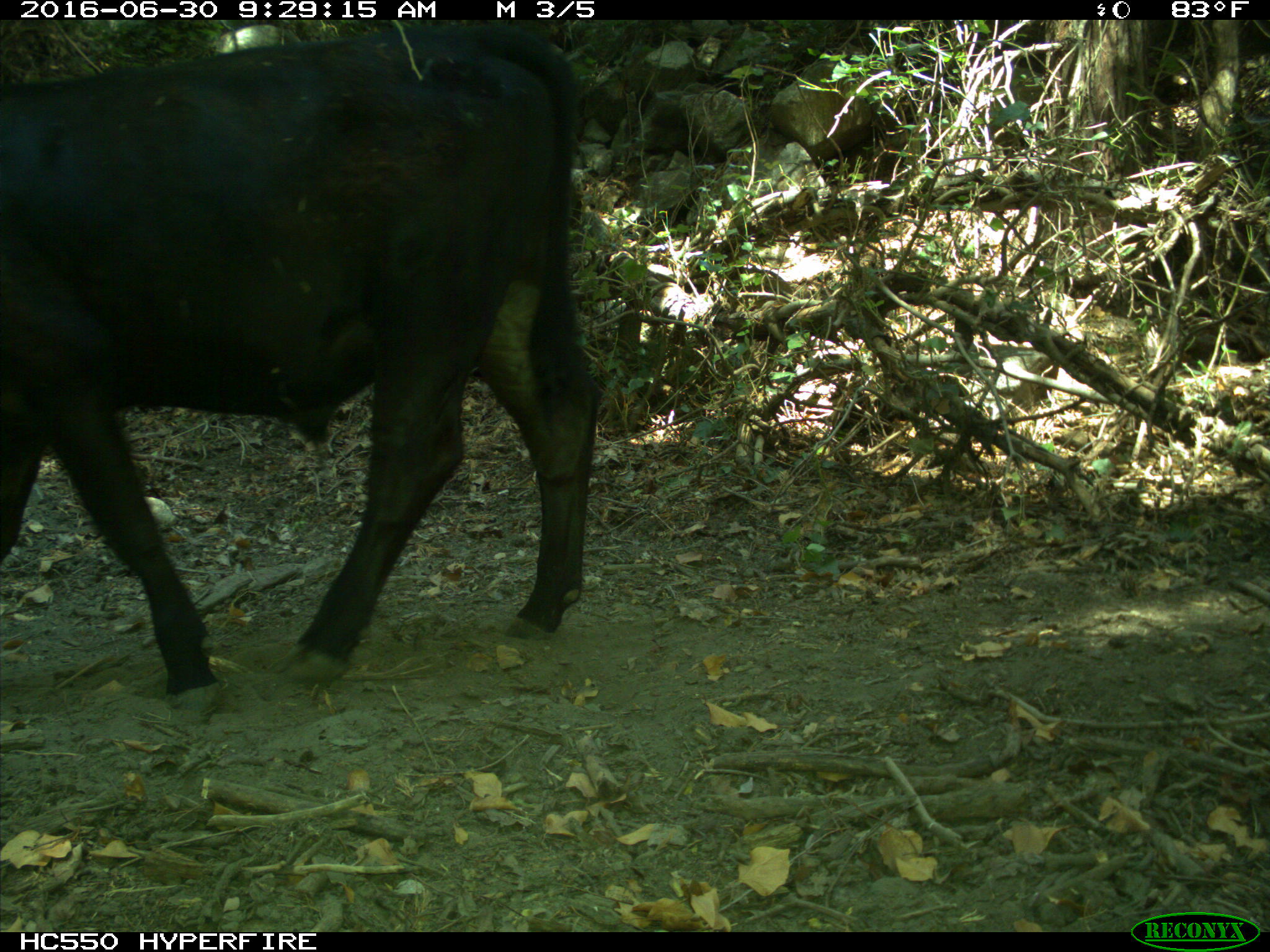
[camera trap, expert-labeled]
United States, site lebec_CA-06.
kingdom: Animalia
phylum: Chordata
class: Mammalia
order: Artiodactyla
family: Bovidae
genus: Bos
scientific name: Bos taurus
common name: domestic cow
Bos taurus (domestic cow).